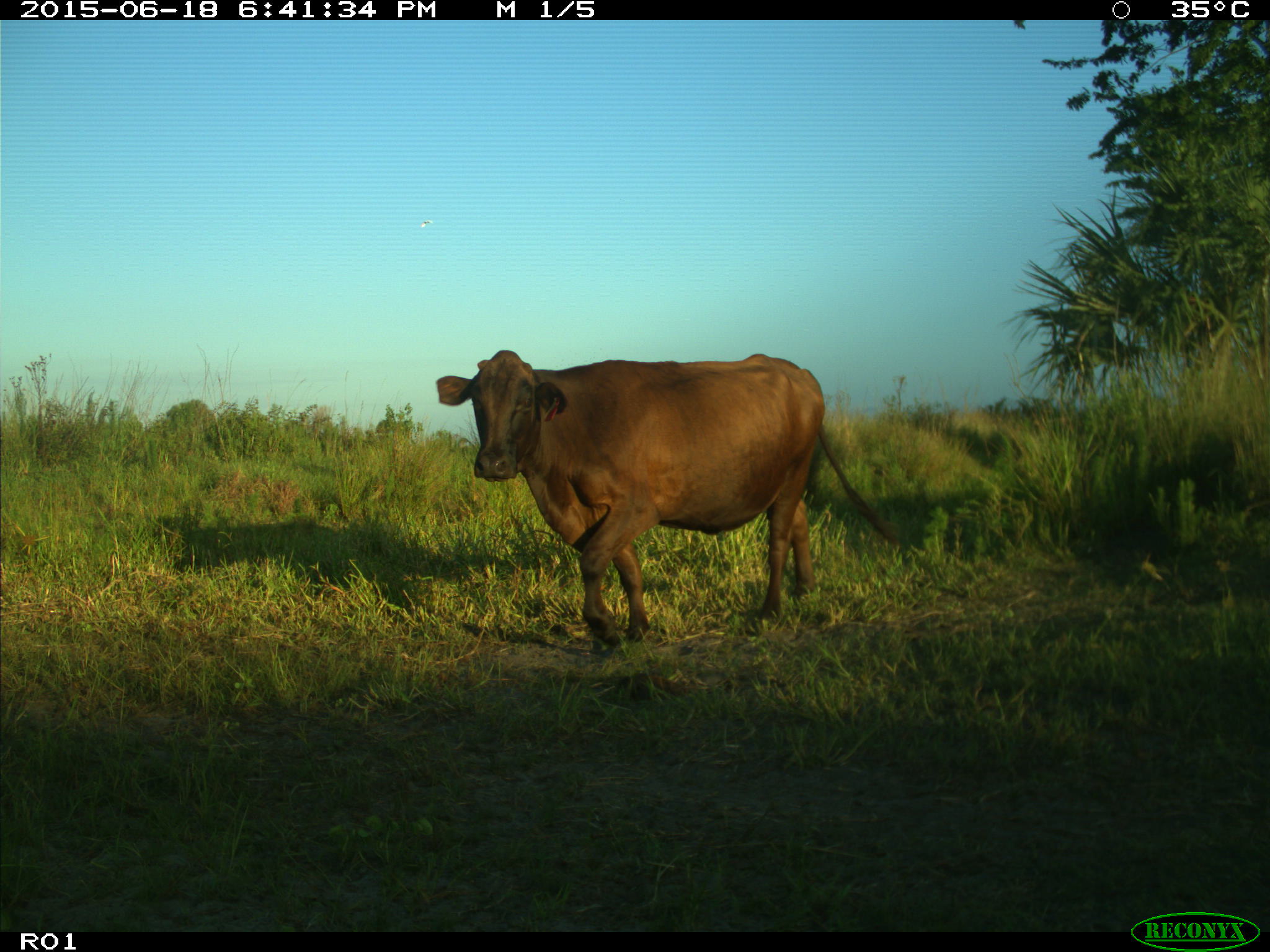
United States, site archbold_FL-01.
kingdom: Animalia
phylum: Chordata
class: Mammalia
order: Artiodactyla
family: Bovidae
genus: Bos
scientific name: Bos taurus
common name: domestic cow